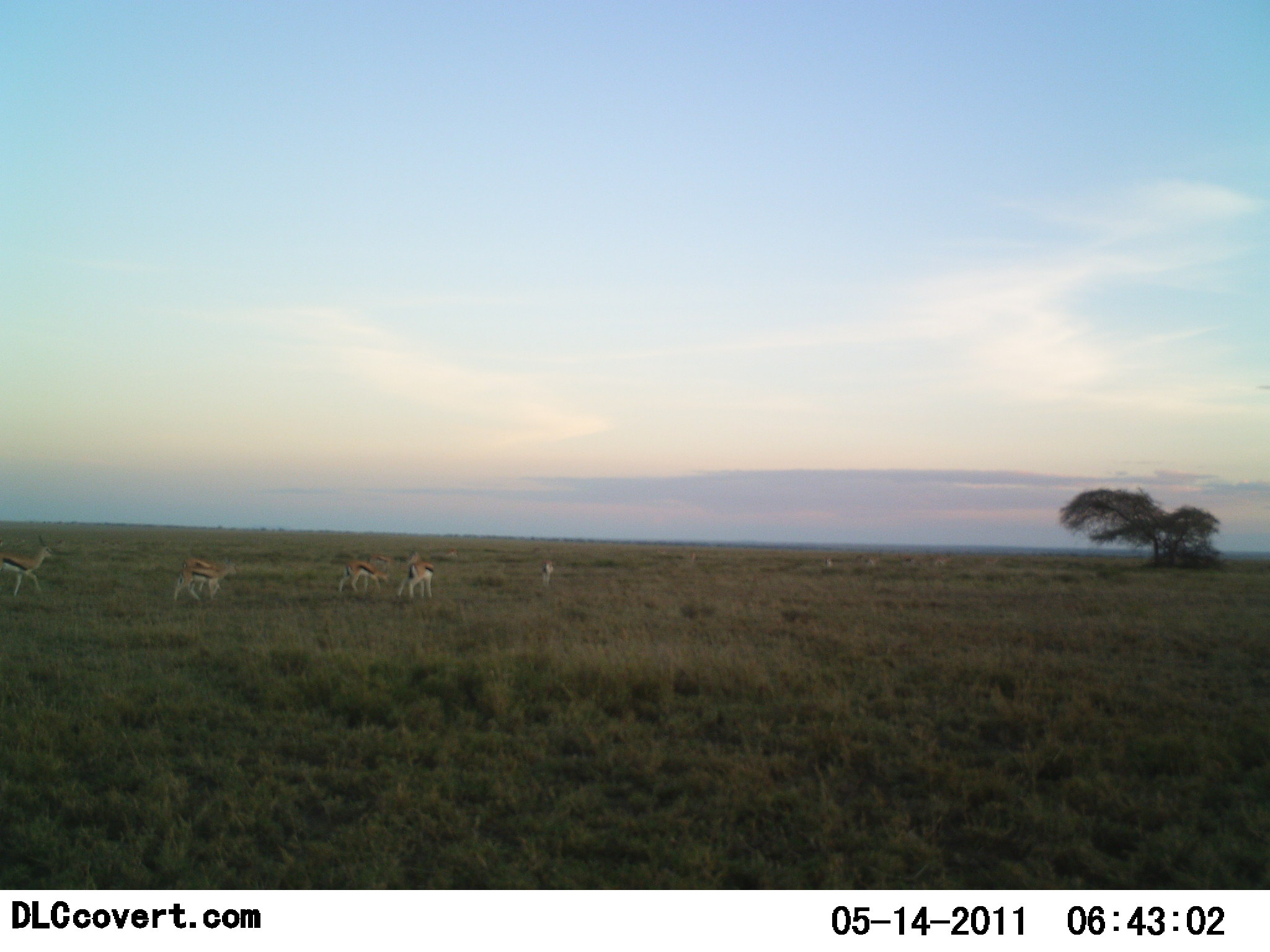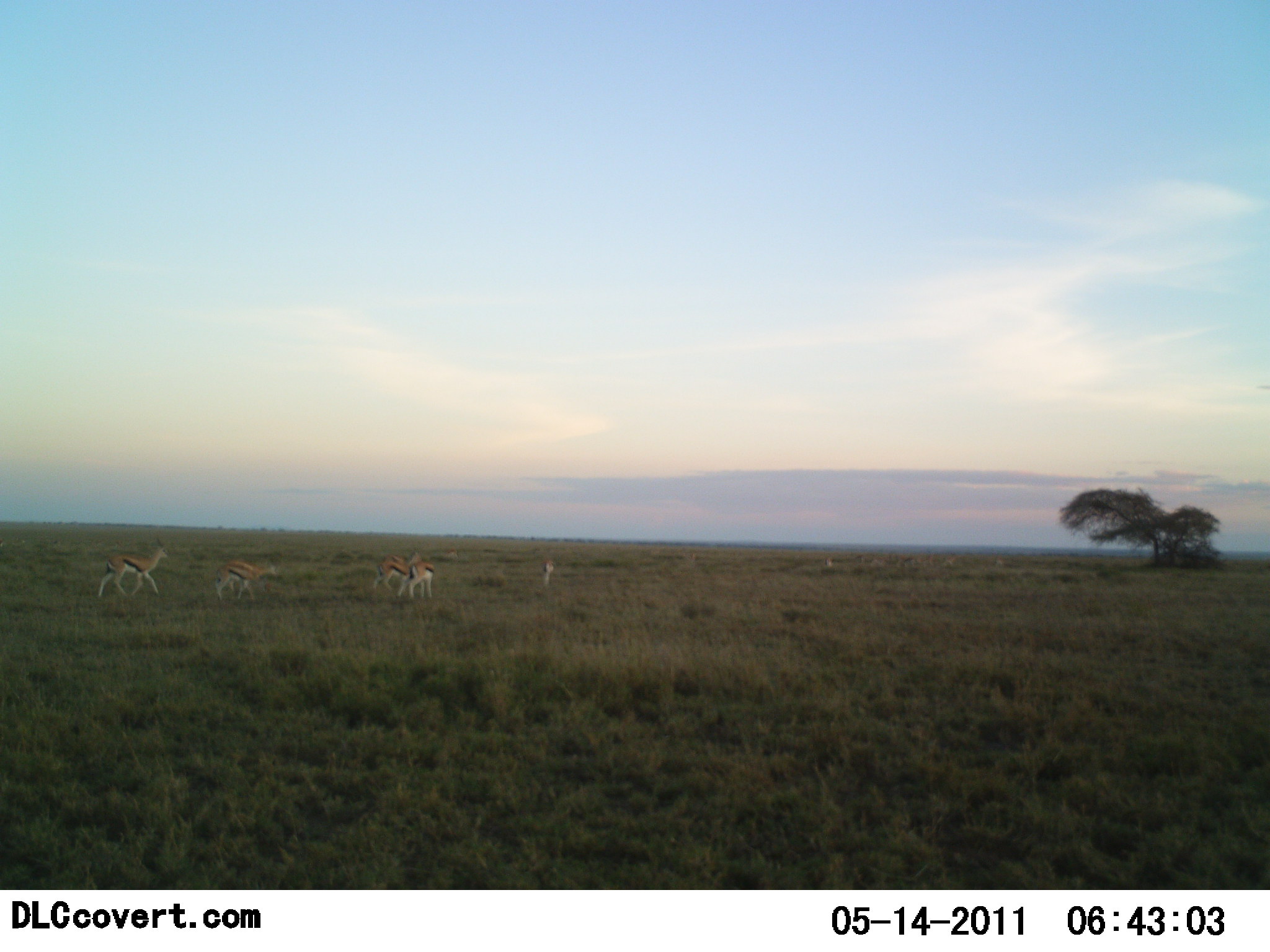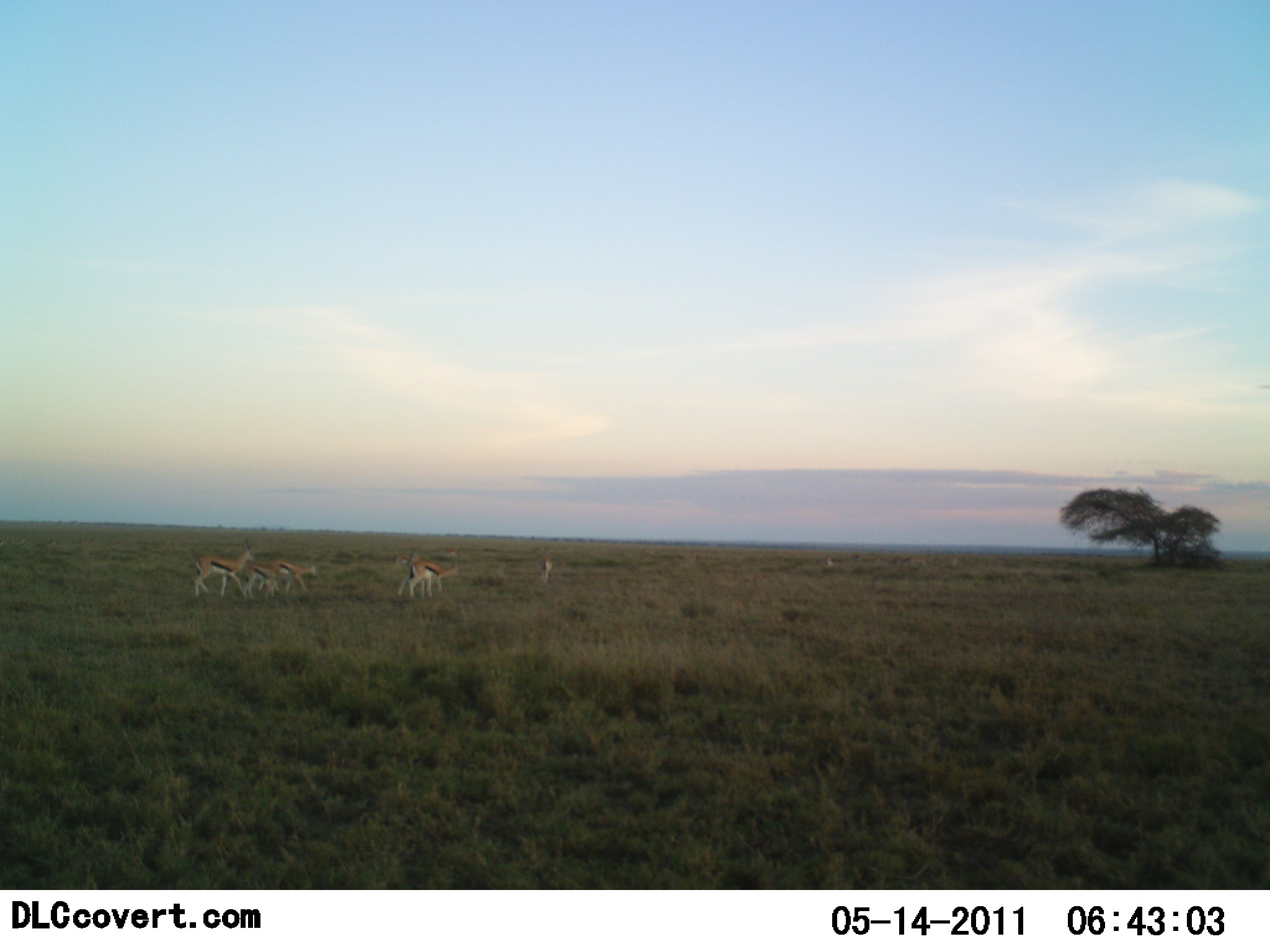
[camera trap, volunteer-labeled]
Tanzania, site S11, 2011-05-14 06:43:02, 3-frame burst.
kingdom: Animalia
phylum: Chordata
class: Mammalia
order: Artiodactyla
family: Bovidae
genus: Eudorcas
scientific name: Eudorcas thomsonii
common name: thomson's gazelle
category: gazellethomsons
Gazellethomsons (thomson's gazelle) (Eudorcas thomsonii), count 6. Behavior (volunteer vote fractions): standing 33%, resting 0%, moving 100%, interacting 8%. Young present (vote fraction): 8%. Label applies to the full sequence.